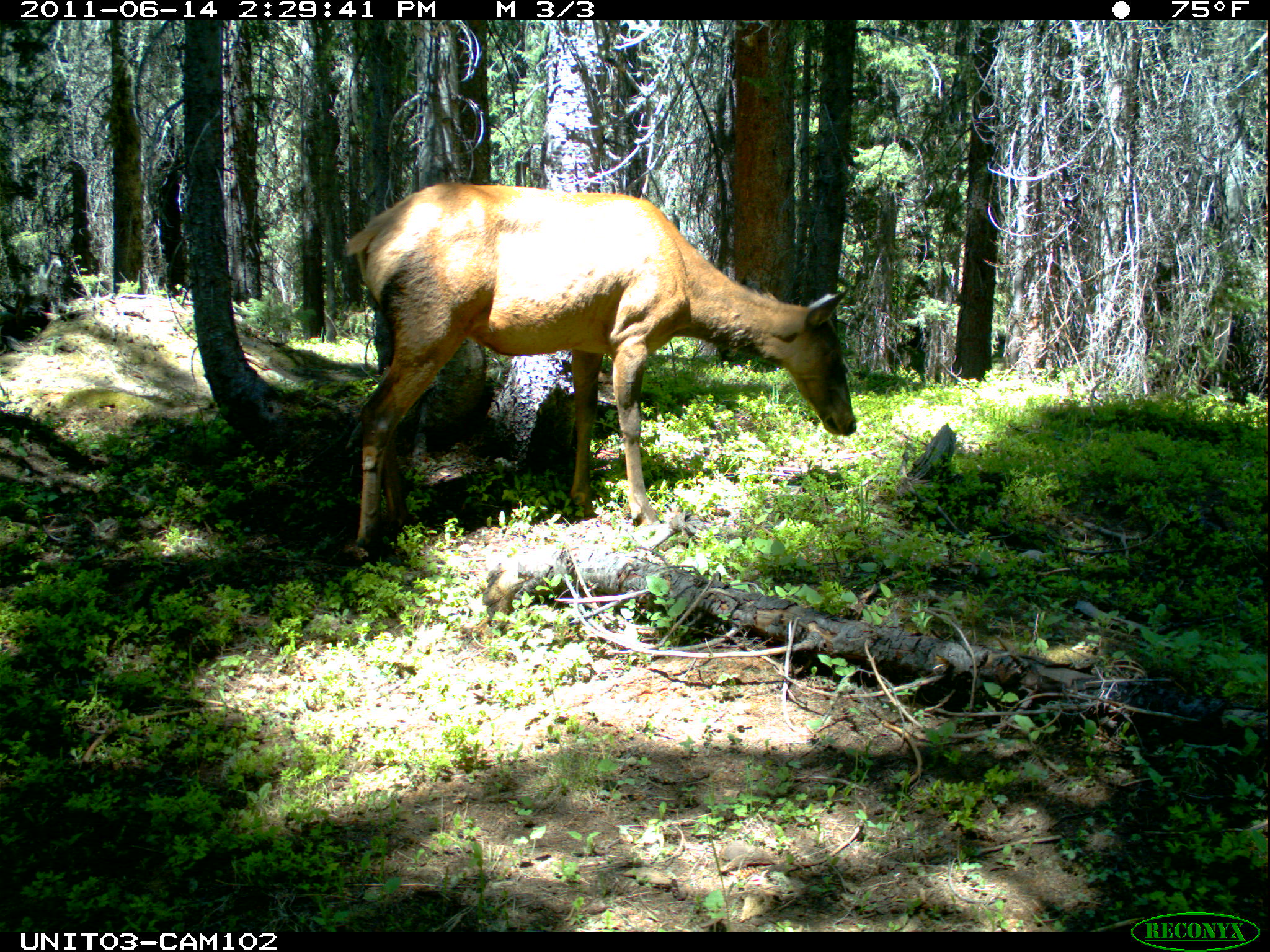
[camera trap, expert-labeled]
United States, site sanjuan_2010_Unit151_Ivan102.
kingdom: Animalia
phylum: Chordata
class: Mammalia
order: Artiodactyla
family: Cervidae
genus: Cervus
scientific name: Cervus elaphus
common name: red deer